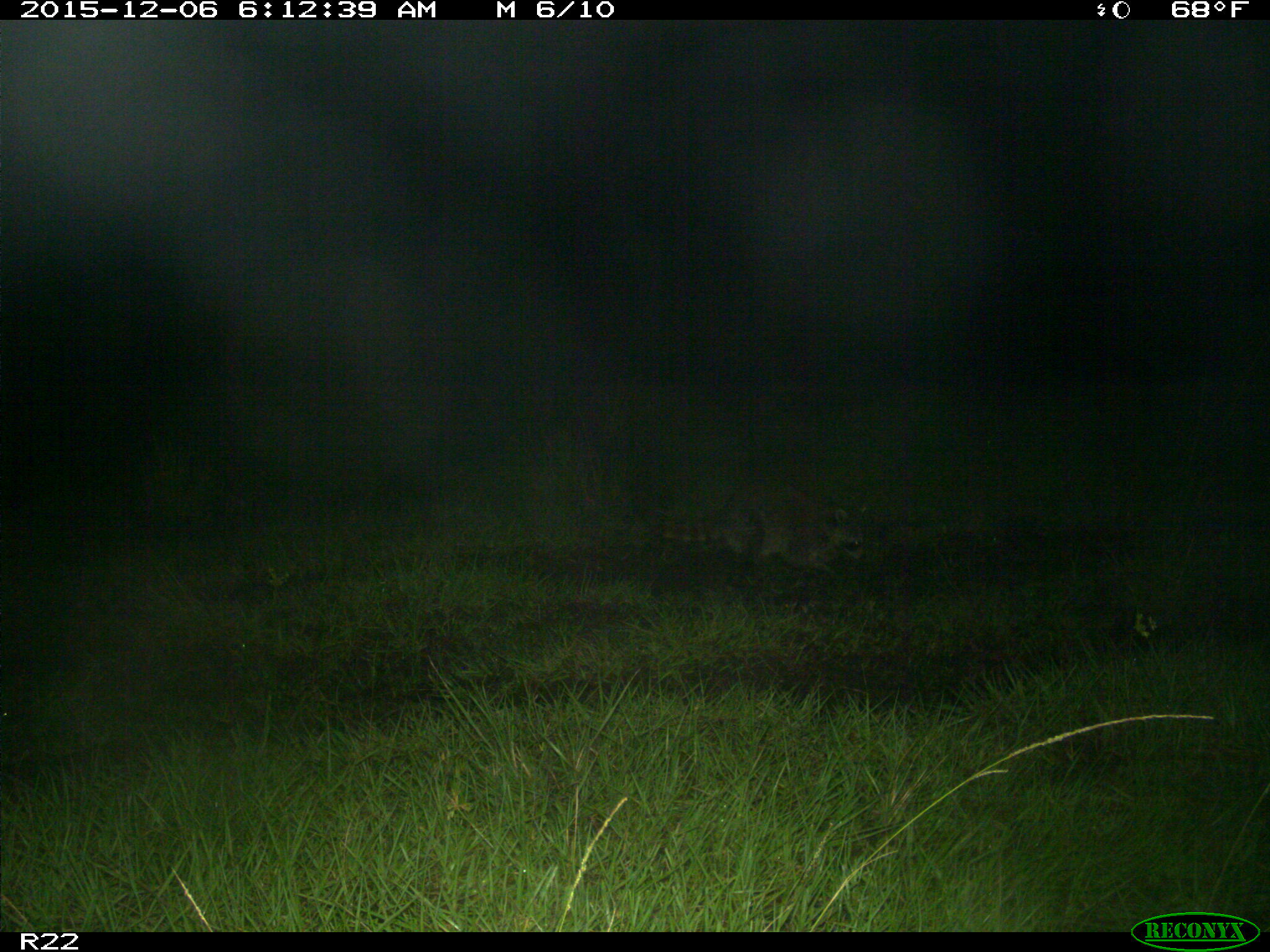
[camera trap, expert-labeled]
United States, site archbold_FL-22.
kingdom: Animalia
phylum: Chordata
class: Mammalia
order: Carnivora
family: Procyonidae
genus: Procyon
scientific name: Procyon lotor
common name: common raccoon